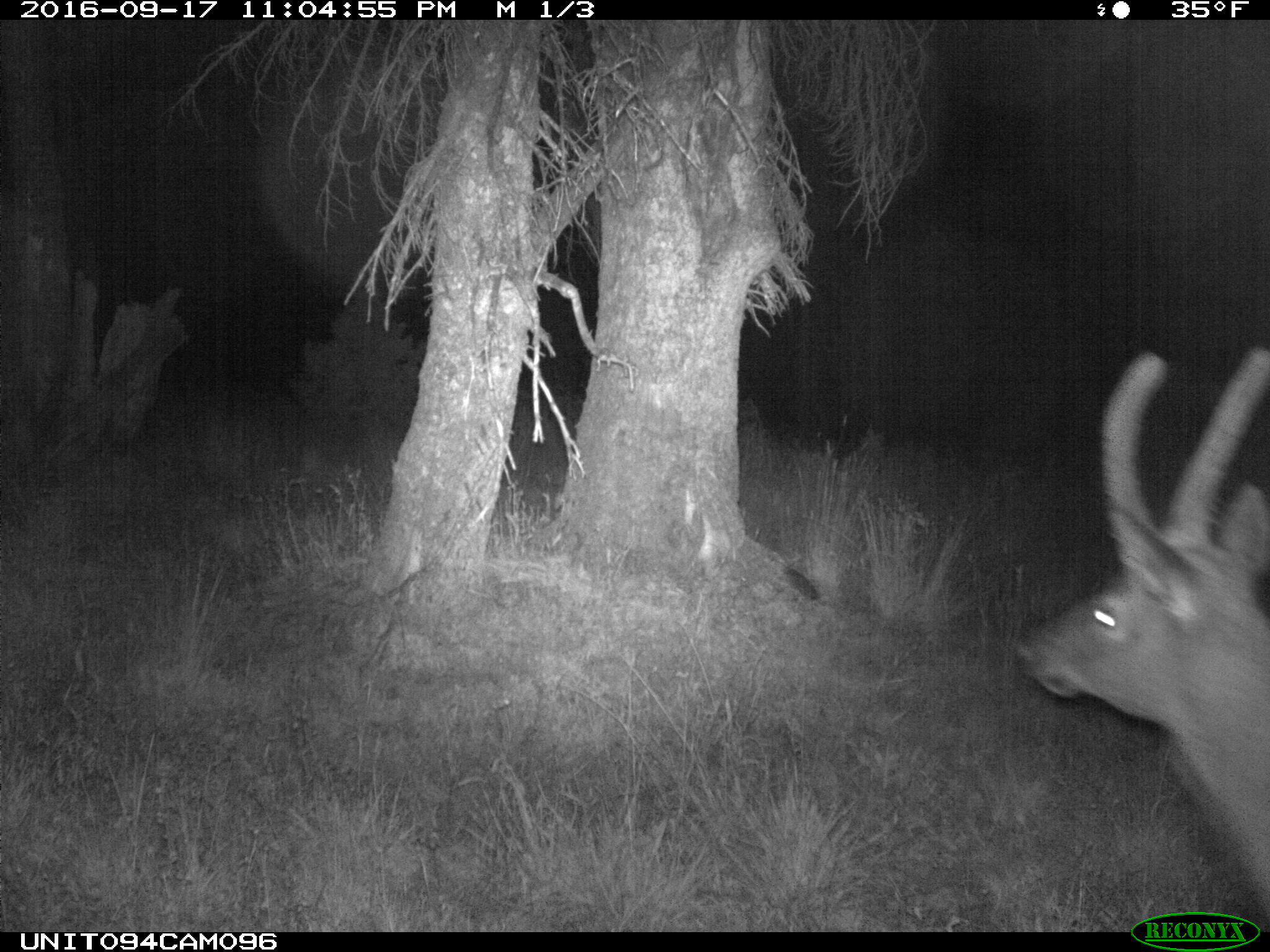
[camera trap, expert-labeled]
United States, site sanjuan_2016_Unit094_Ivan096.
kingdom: Animalia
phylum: Chordata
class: Mammalia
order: Artiodactyla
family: Cervidae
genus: Cervus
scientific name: Cervus elaphus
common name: red deer